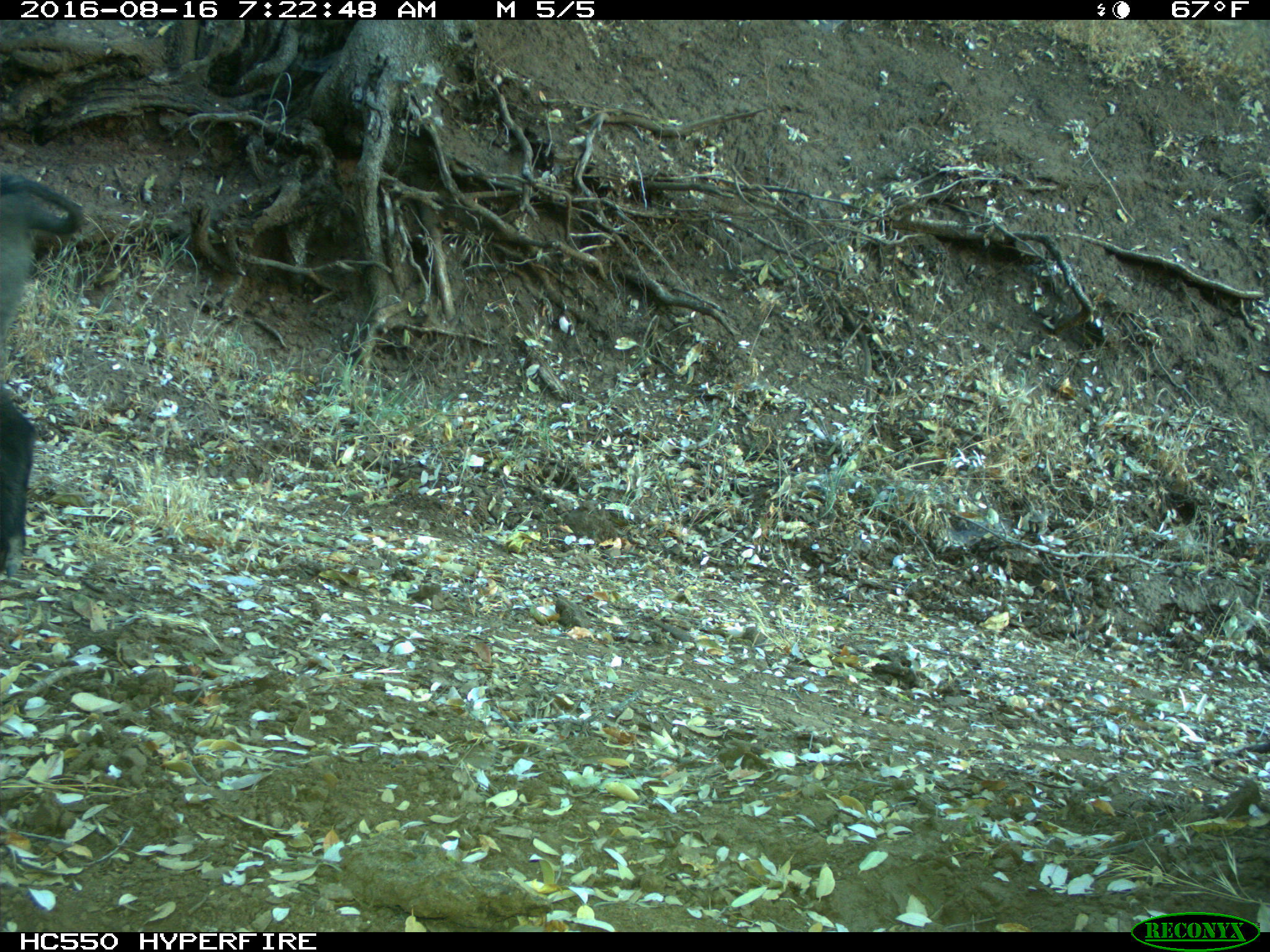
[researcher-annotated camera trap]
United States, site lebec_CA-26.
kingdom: Animalia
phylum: Chordata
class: Mammalia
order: Artiodactyla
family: Suidae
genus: Sus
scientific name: Sus scrofa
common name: wild boar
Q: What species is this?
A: Sus scrofa (wild boar).